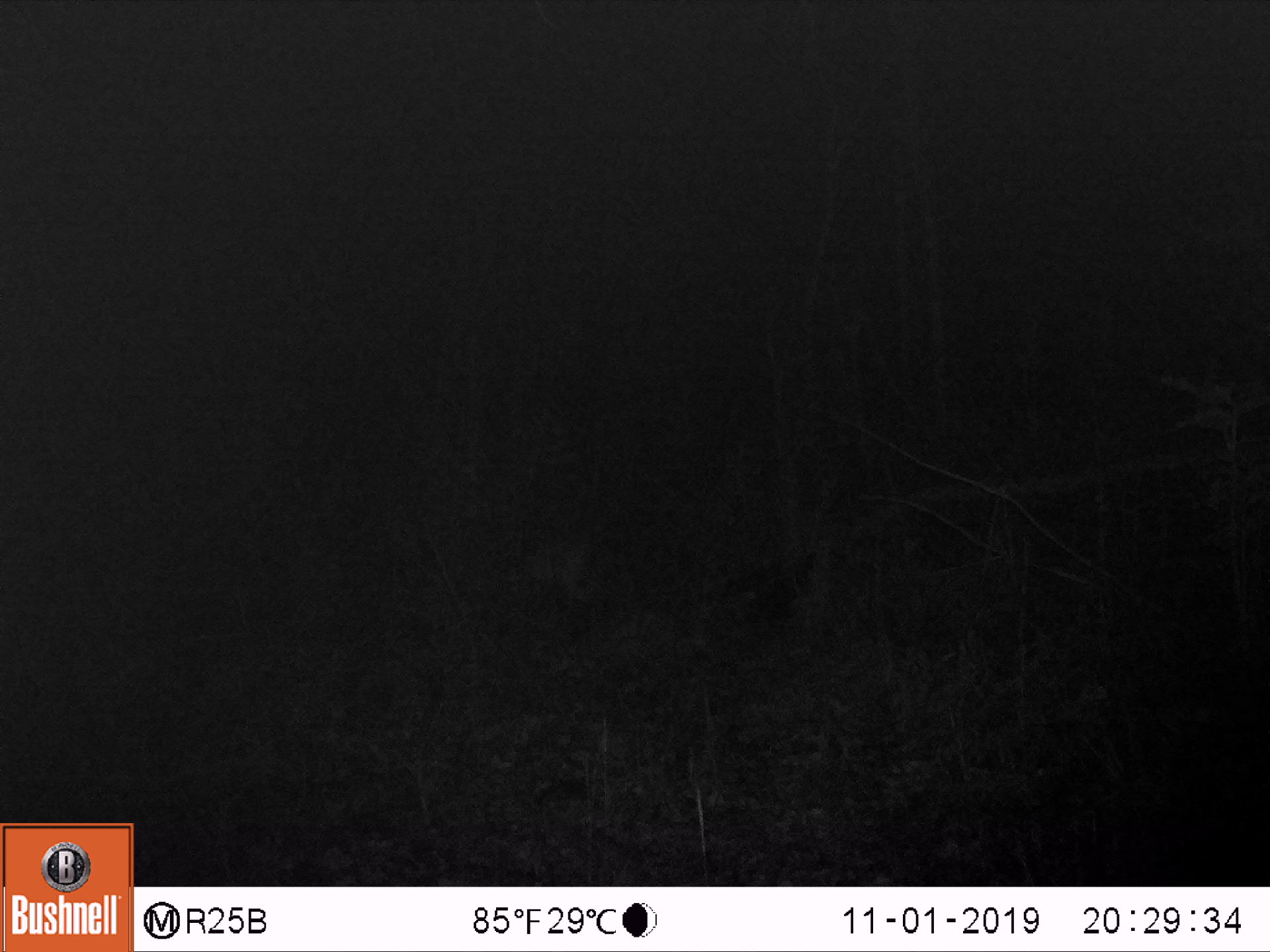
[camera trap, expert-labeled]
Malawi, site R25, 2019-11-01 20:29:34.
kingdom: Animalia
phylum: Chordata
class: Mammalia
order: Artiodactyla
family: Bovidae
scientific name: Antilopinae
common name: small antelope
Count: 1.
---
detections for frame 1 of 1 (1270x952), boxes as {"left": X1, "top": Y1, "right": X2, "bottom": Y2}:
small antelope: {"left": 517, "top": 522, "right": 617, "bottom": 624}